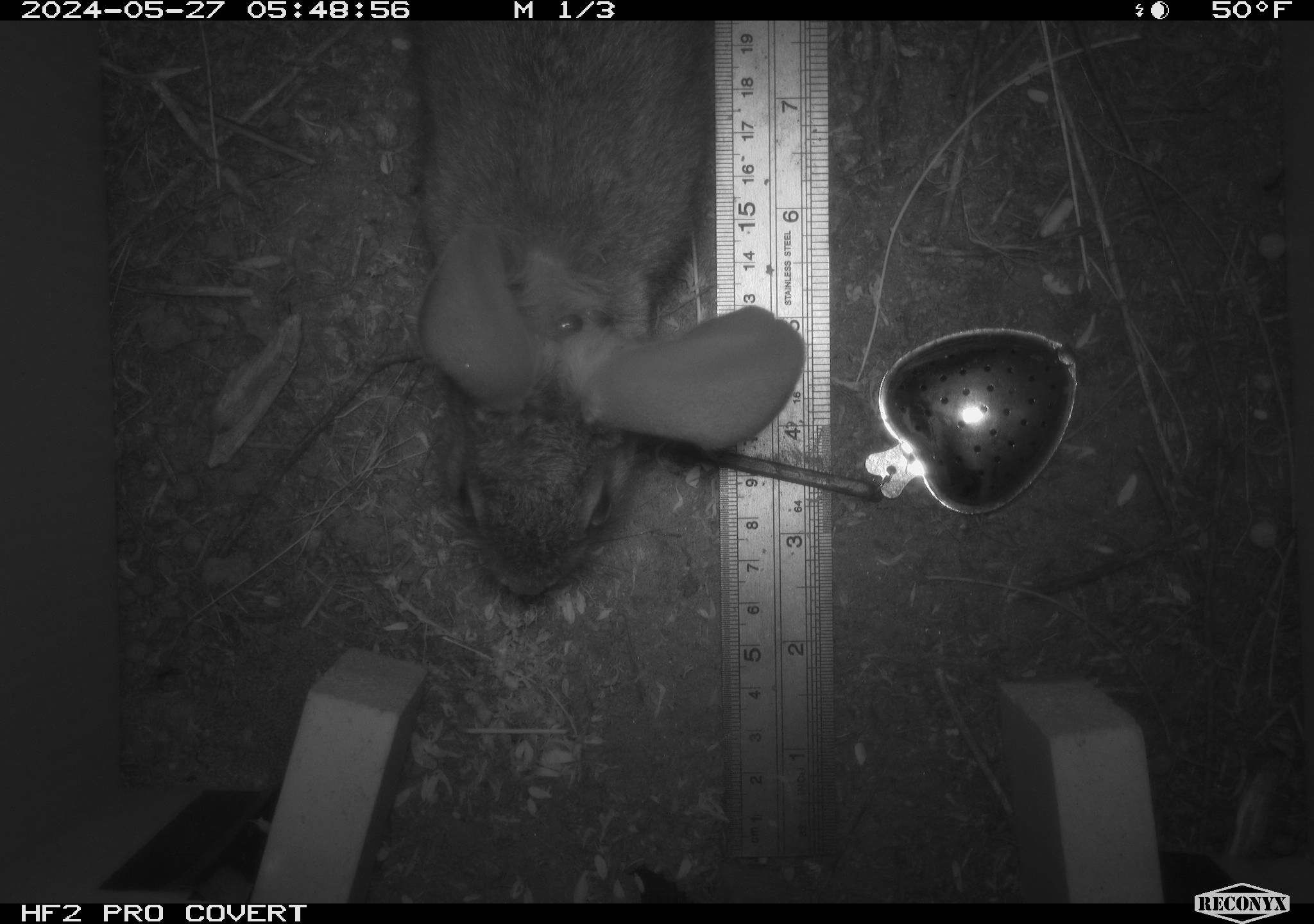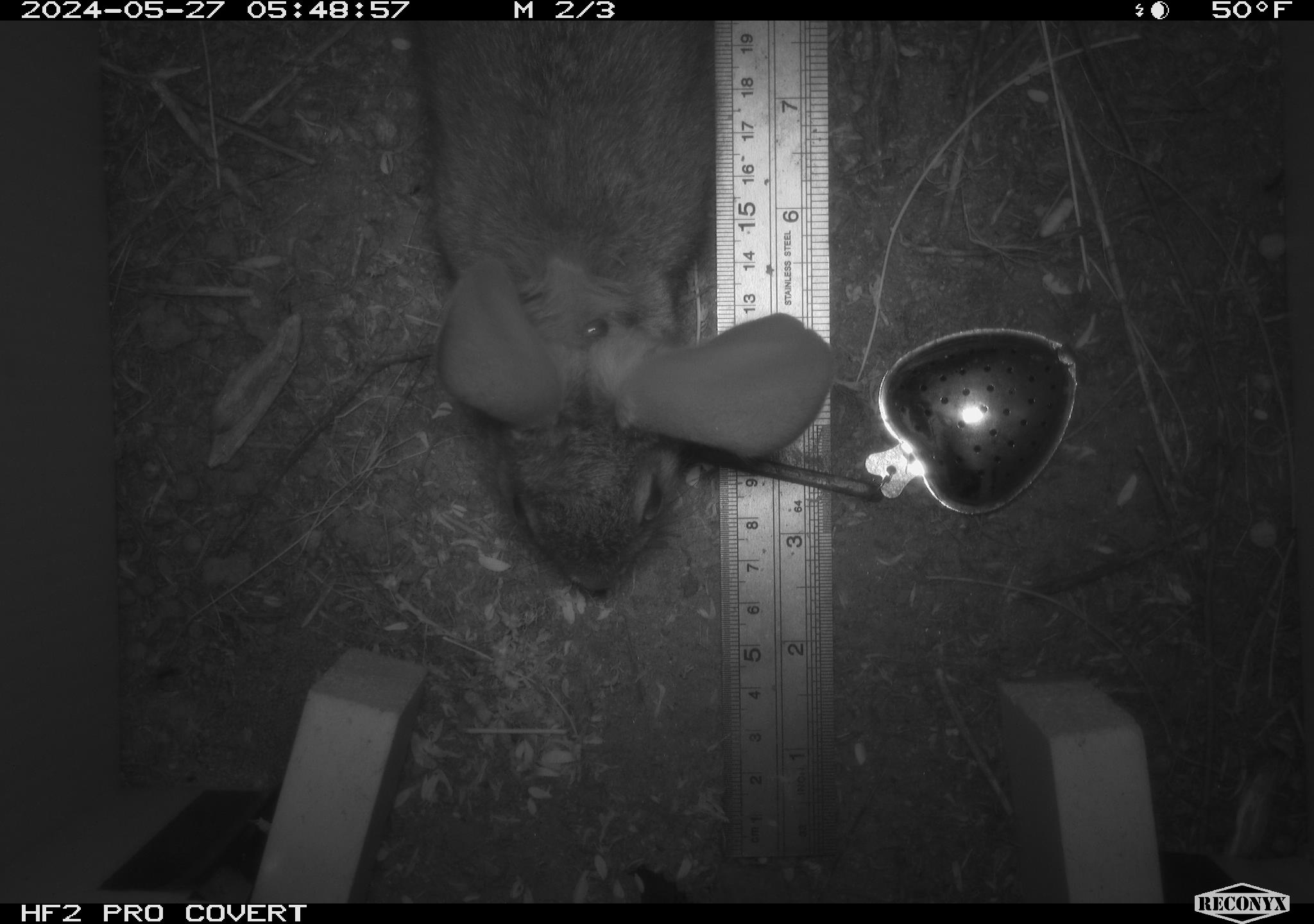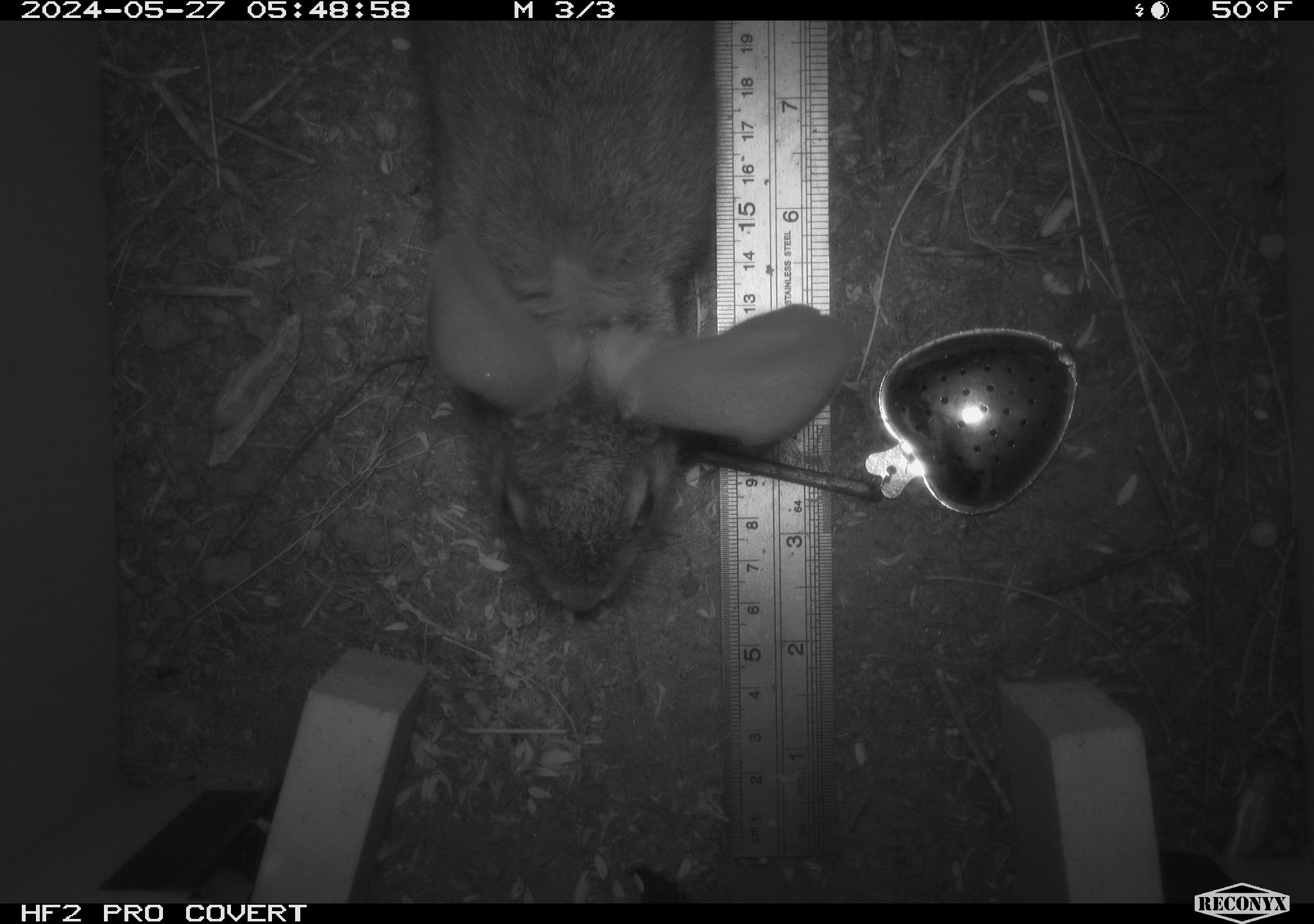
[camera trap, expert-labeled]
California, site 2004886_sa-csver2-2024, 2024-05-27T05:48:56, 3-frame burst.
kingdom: Animalia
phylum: Chordata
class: Mammalia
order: Lagomorpha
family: Leporidae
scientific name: Leporidae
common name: rabbit or hare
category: rabbit and hare family